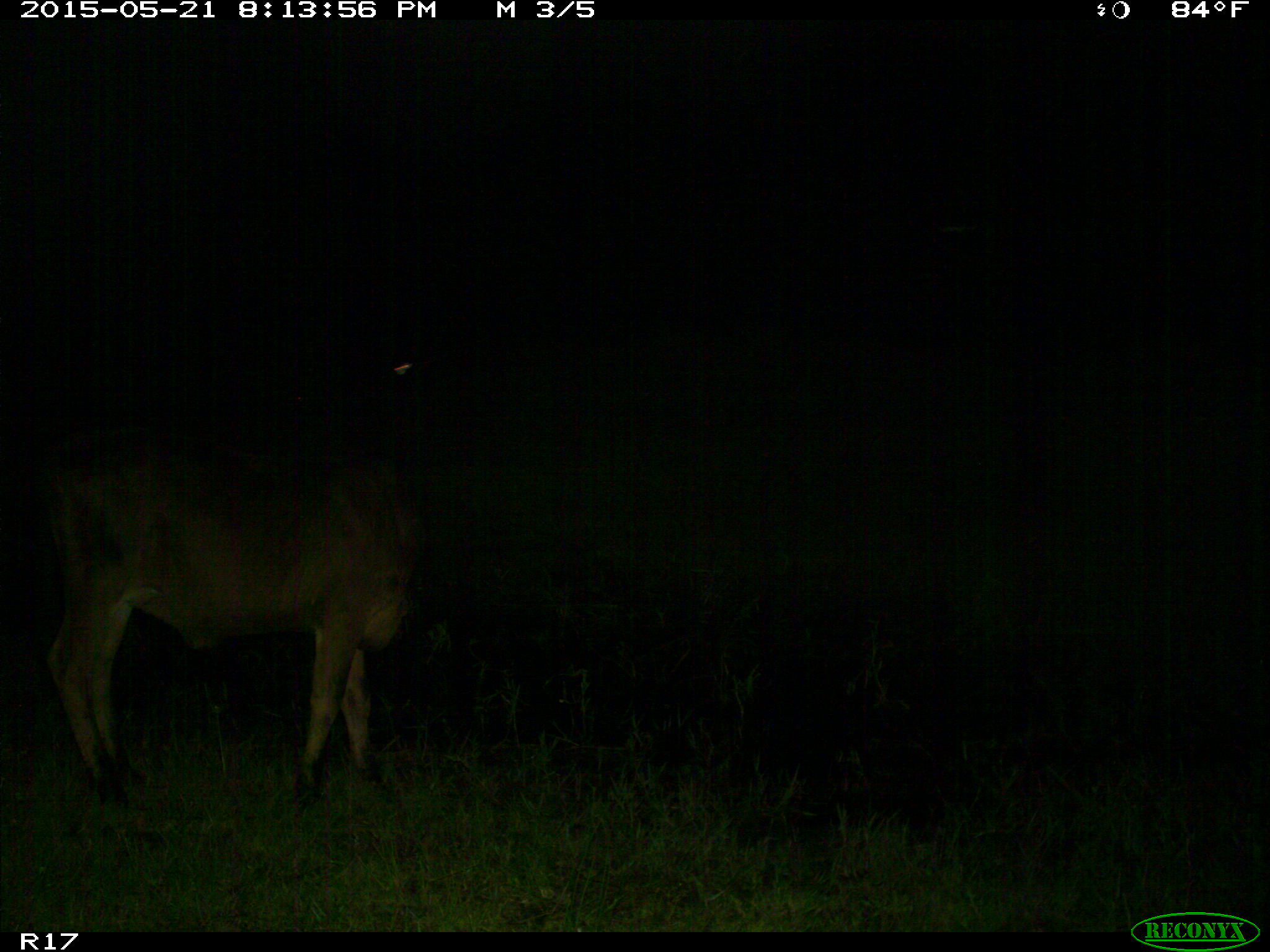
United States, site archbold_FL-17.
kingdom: Animalia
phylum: Chordata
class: Mammalia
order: Artiodactyla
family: Bovidae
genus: Bos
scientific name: Bos taurus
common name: domestic cow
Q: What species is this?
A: Bos taurus (domestic cow).